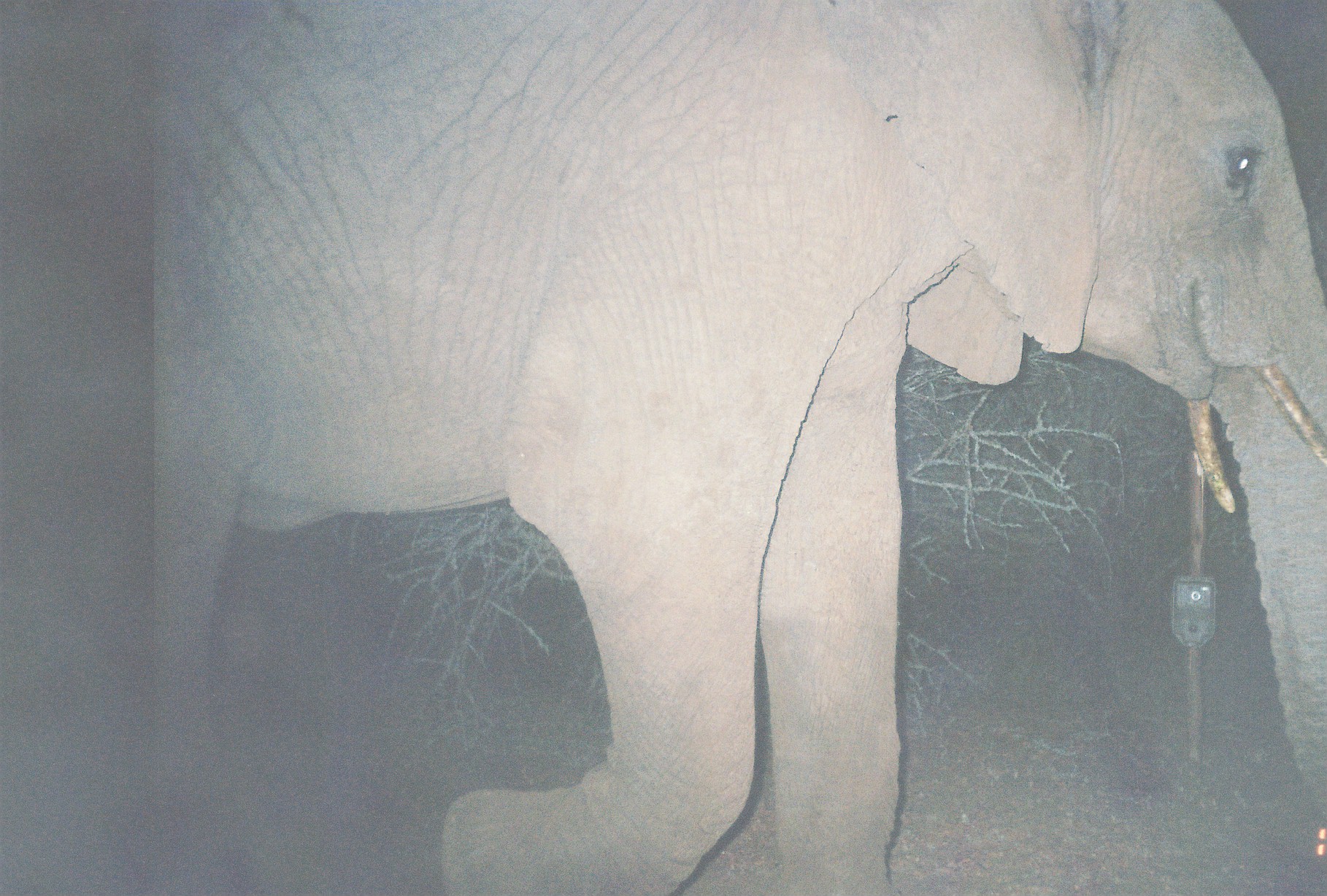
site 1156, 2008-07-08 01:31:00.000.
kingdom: Animalia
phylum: Chordata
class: Mammalia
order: Proboscidea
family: Elephantidae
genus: Loxodonta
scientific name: Loxodonta africana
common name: african bush elephant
Loxodonta africana (african bush elephant), count 1.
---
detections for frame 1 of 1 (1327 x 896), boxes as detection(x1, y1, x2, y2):
loxodonta africana: detection(0, 1, 1326, 894)